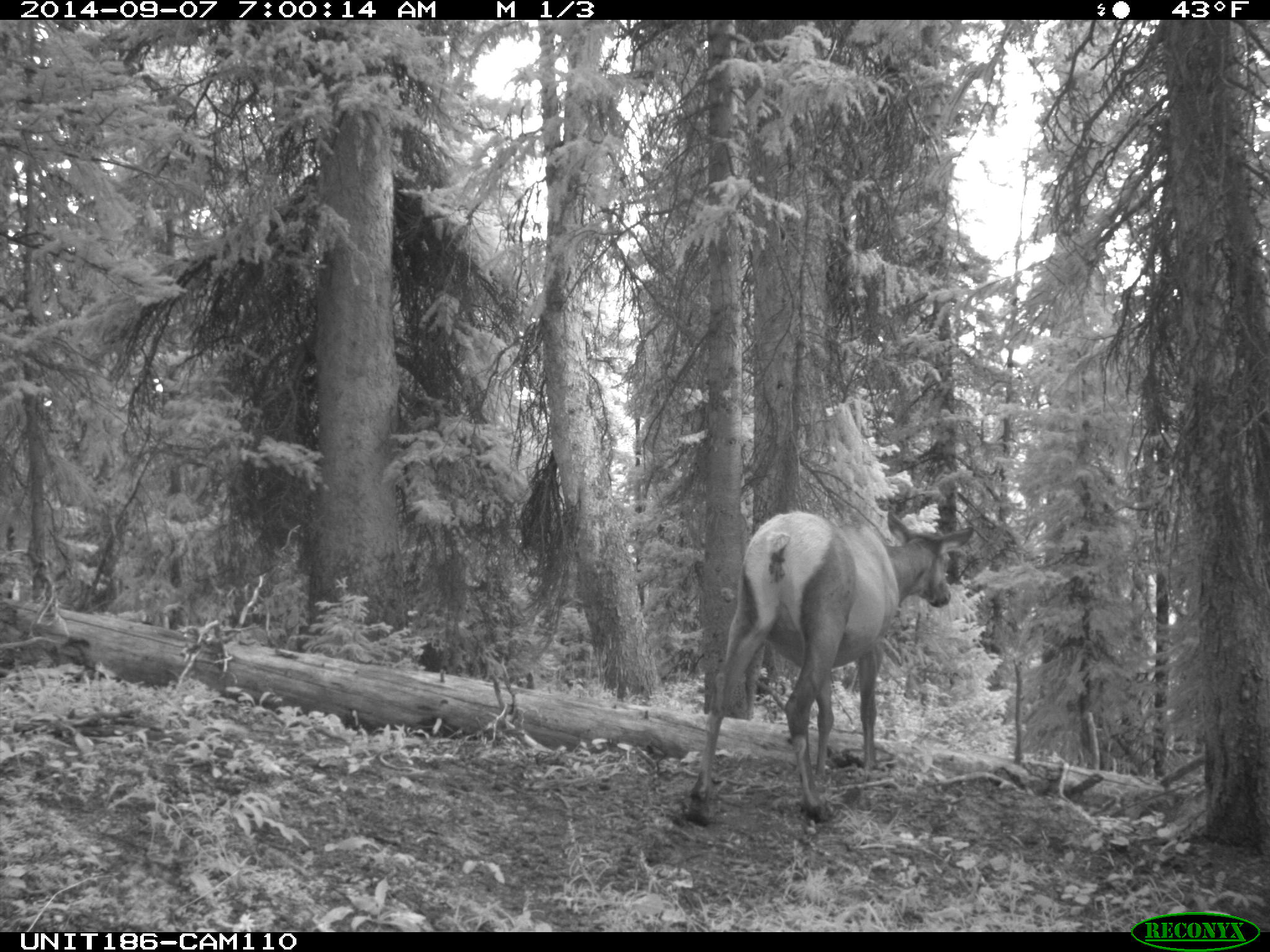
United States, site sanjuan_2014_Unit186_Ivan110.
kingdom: Animalia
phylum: Chordata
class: Mammalia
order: Artiodactyla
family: Cervidae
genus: Cervus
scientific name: Cervus elaphus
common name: red deer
Cervus elaphus (red deer).